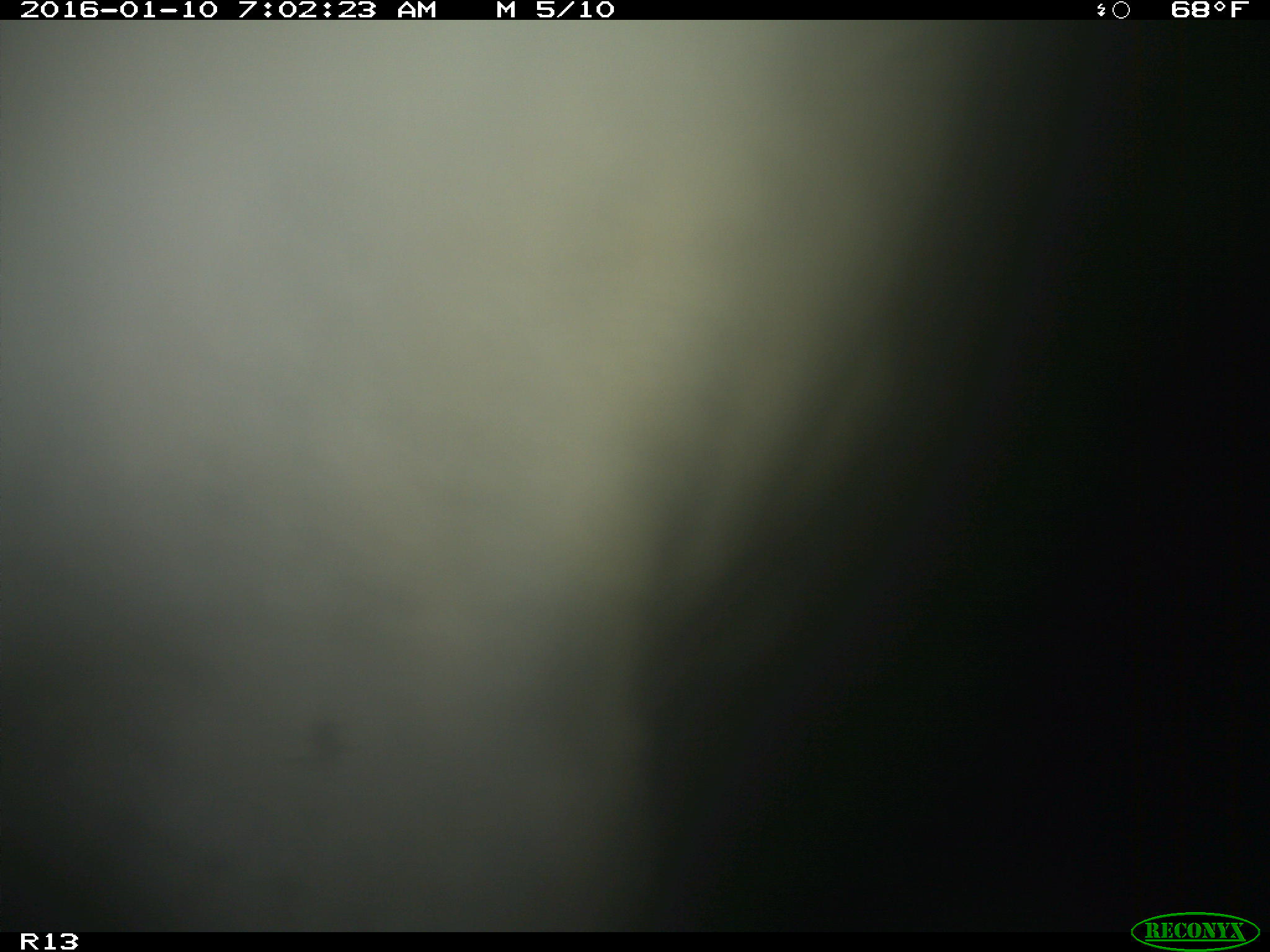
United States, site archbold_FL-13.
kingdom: Animalia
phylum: Chordata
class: Mammalia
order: Artiodactyla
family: Bovidae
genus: Bos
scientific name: Bos taurus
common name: domestic cow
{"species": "Bos taurus (domestic cow)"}